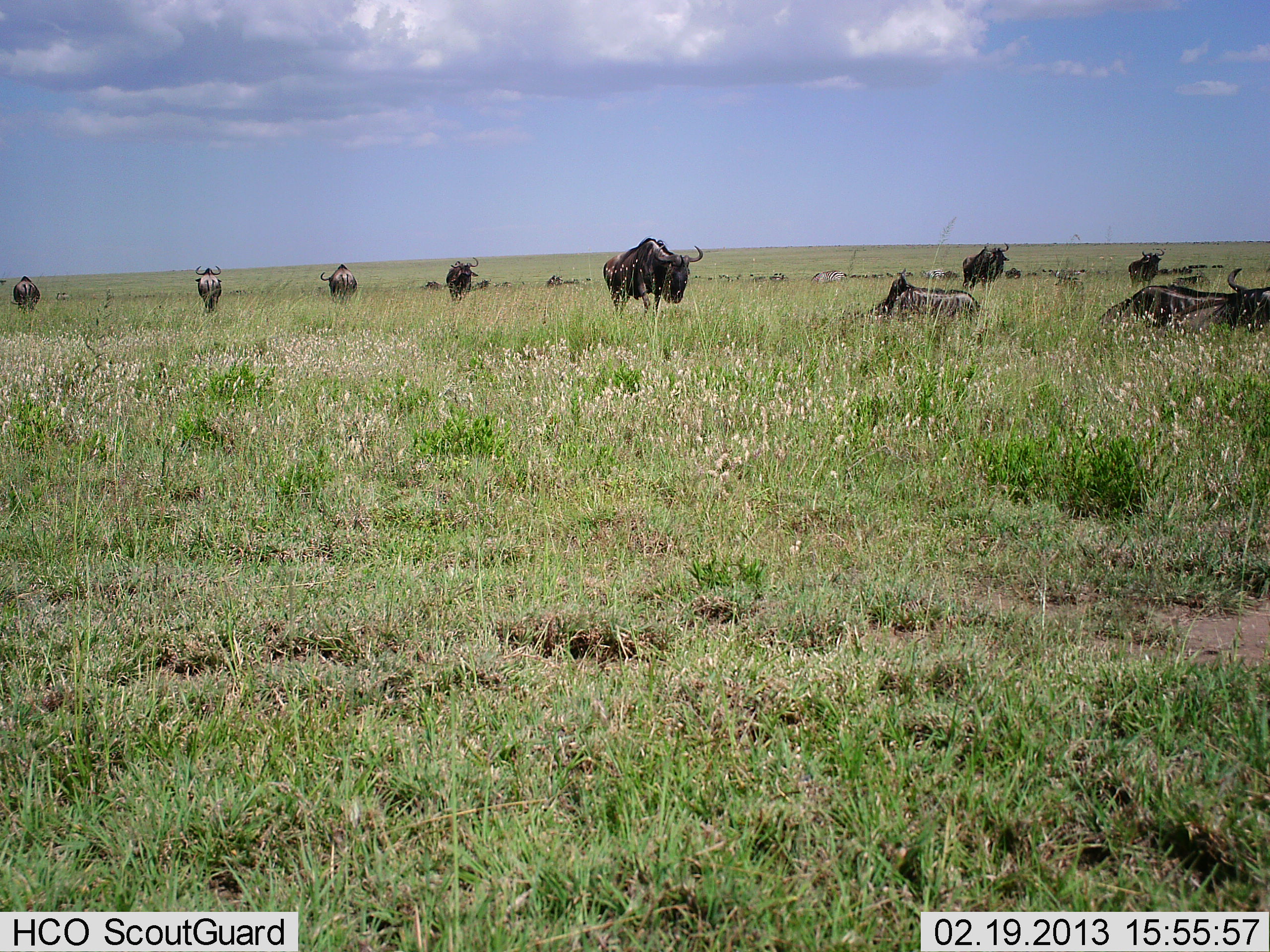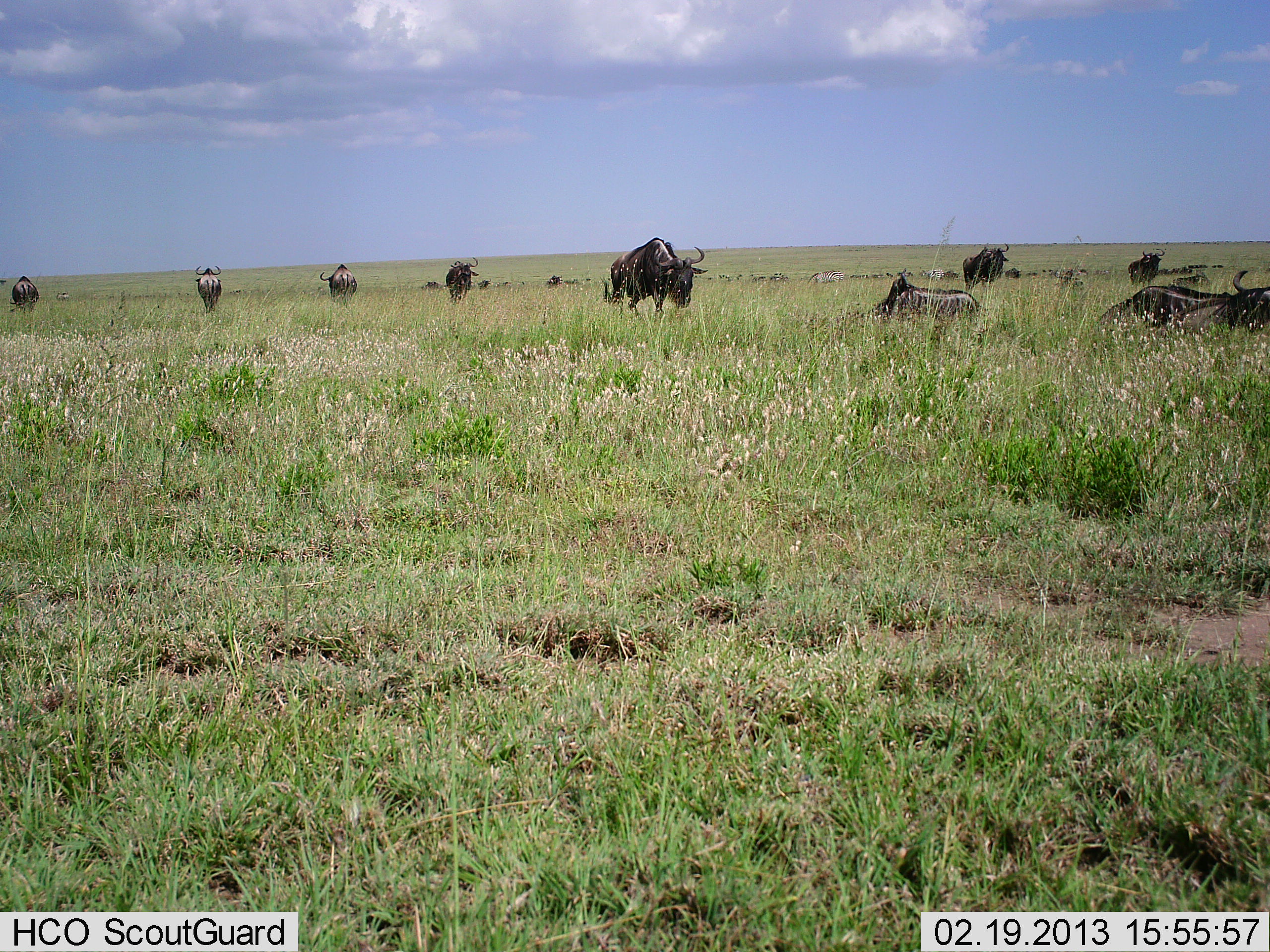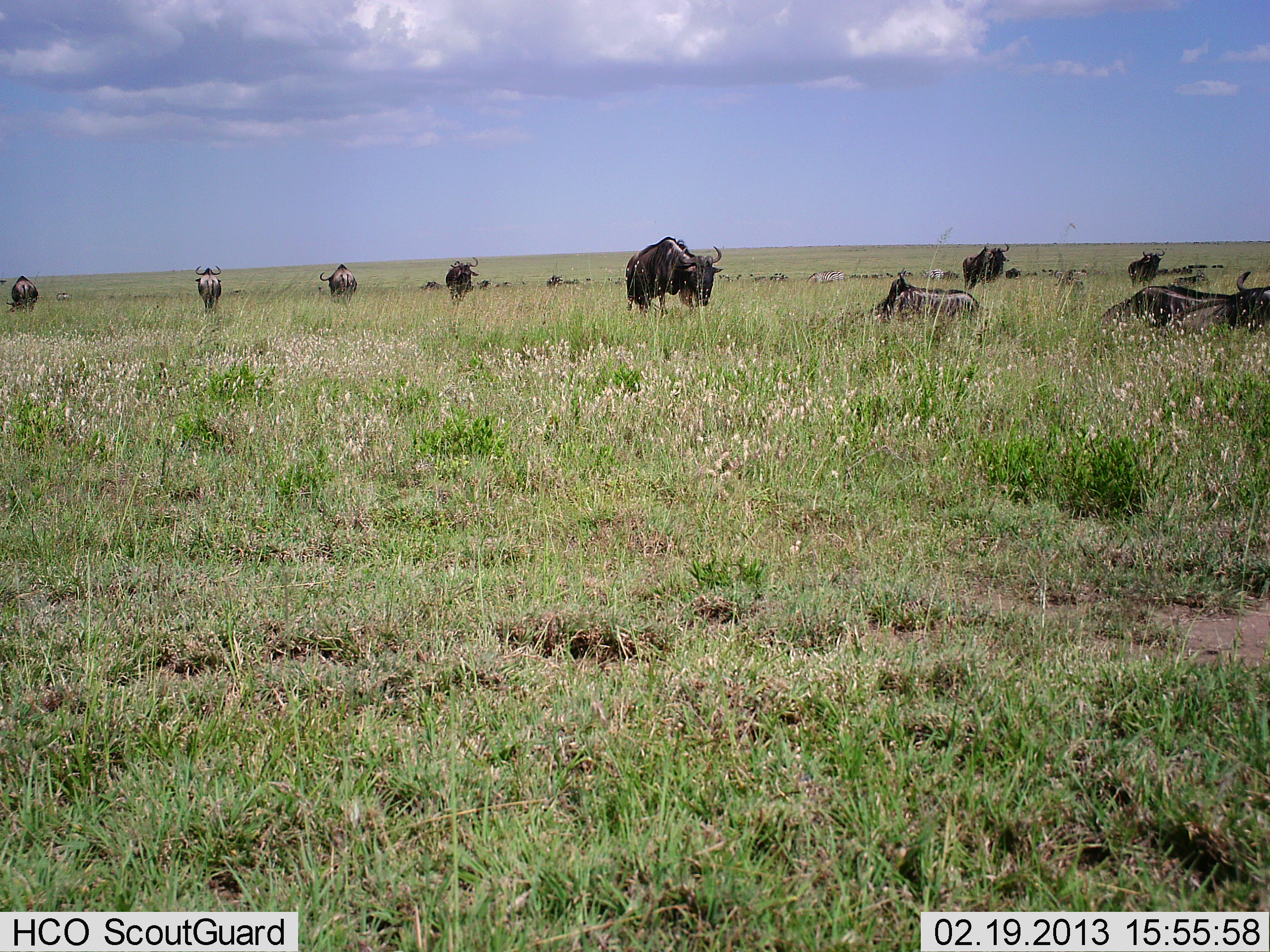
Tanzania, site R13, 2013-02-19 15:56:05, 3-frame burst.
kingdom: Animalia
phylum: Chordata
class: Mammalia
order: Artiodactyla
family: Bovidae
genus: Connochaetes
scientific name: Connochaetes taurinus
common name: blue wildebeest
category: wildebeest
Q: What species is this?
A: Wildebeest (blue wildebeest) (Connochaetes taurinus).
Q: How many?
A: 10.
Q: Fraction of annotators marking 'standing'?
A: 75%.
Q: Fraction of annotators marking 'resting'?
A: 88%.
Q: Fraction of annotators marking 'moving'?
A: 79%.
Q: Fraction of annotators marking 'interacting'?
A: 4%.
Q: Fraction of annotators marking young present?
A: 4%.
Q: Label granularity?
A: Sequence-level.